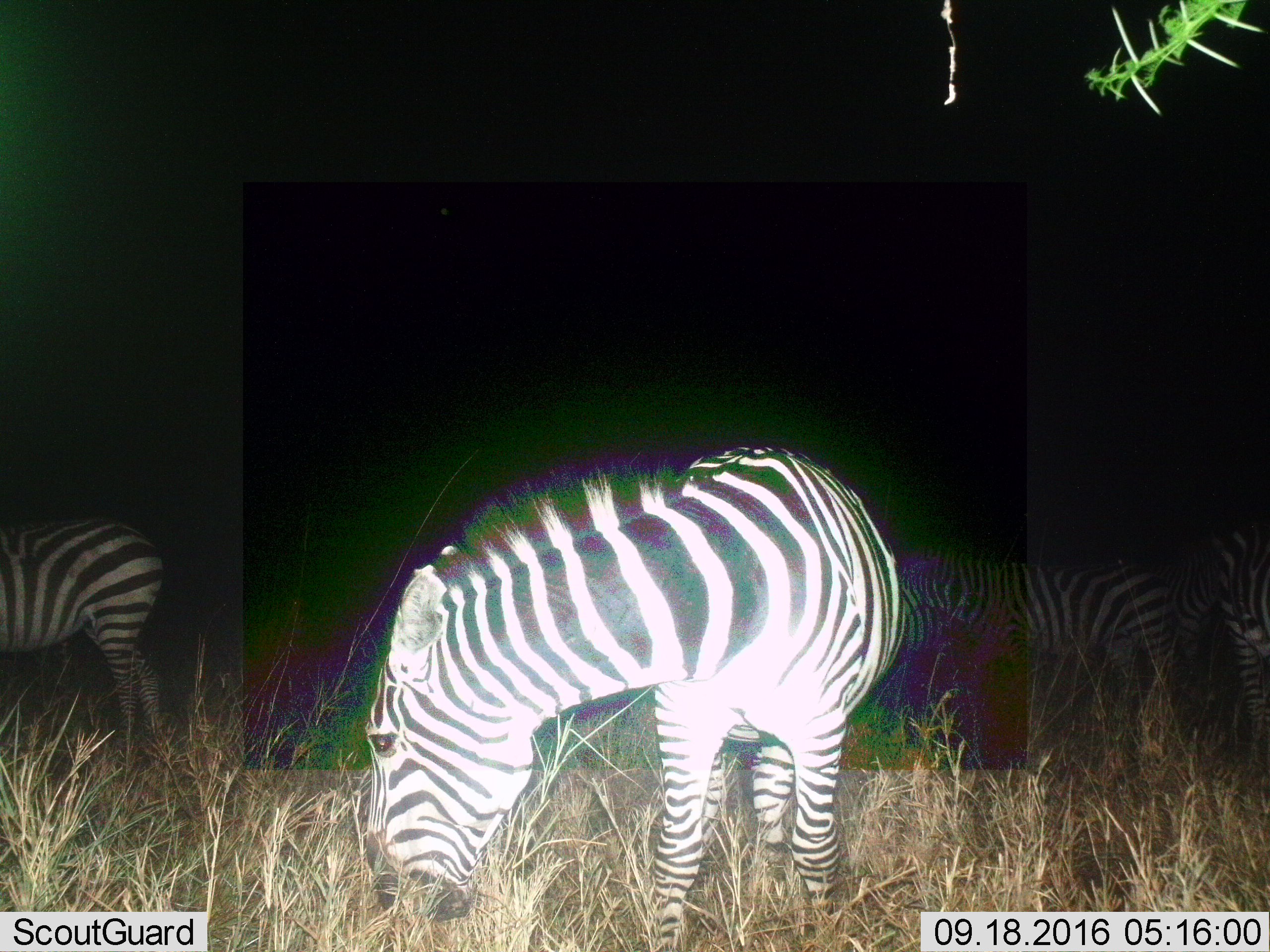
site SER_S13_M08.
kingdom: Animalia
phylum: Chordata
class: Mammalia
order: Perissodactyla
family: Equidae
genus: Equus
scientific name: Equus quagga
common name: plains zebra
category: zebraplains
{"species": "zebraplains (plains zebra) (Equus quagga)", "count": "5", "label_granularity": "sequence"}